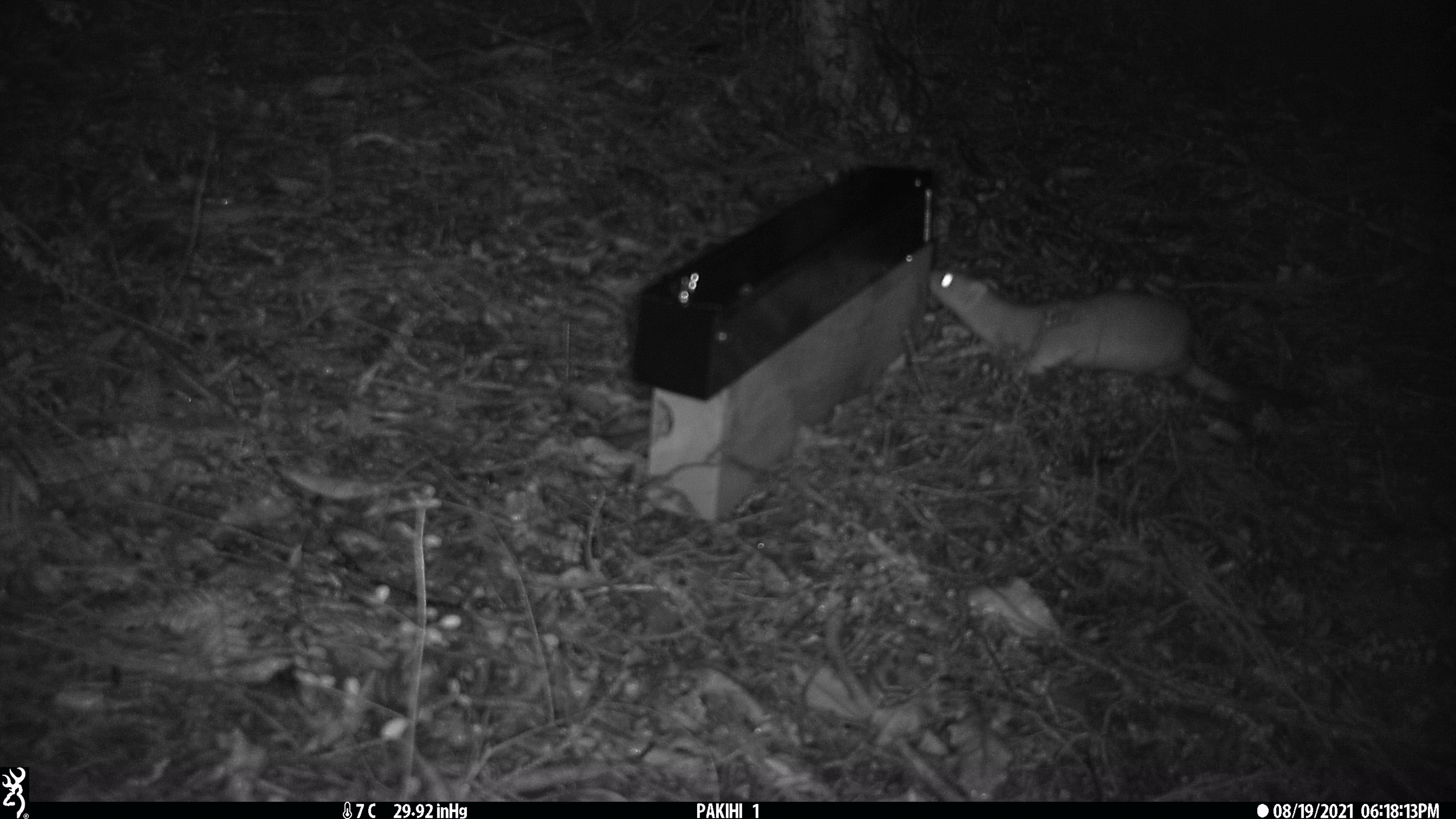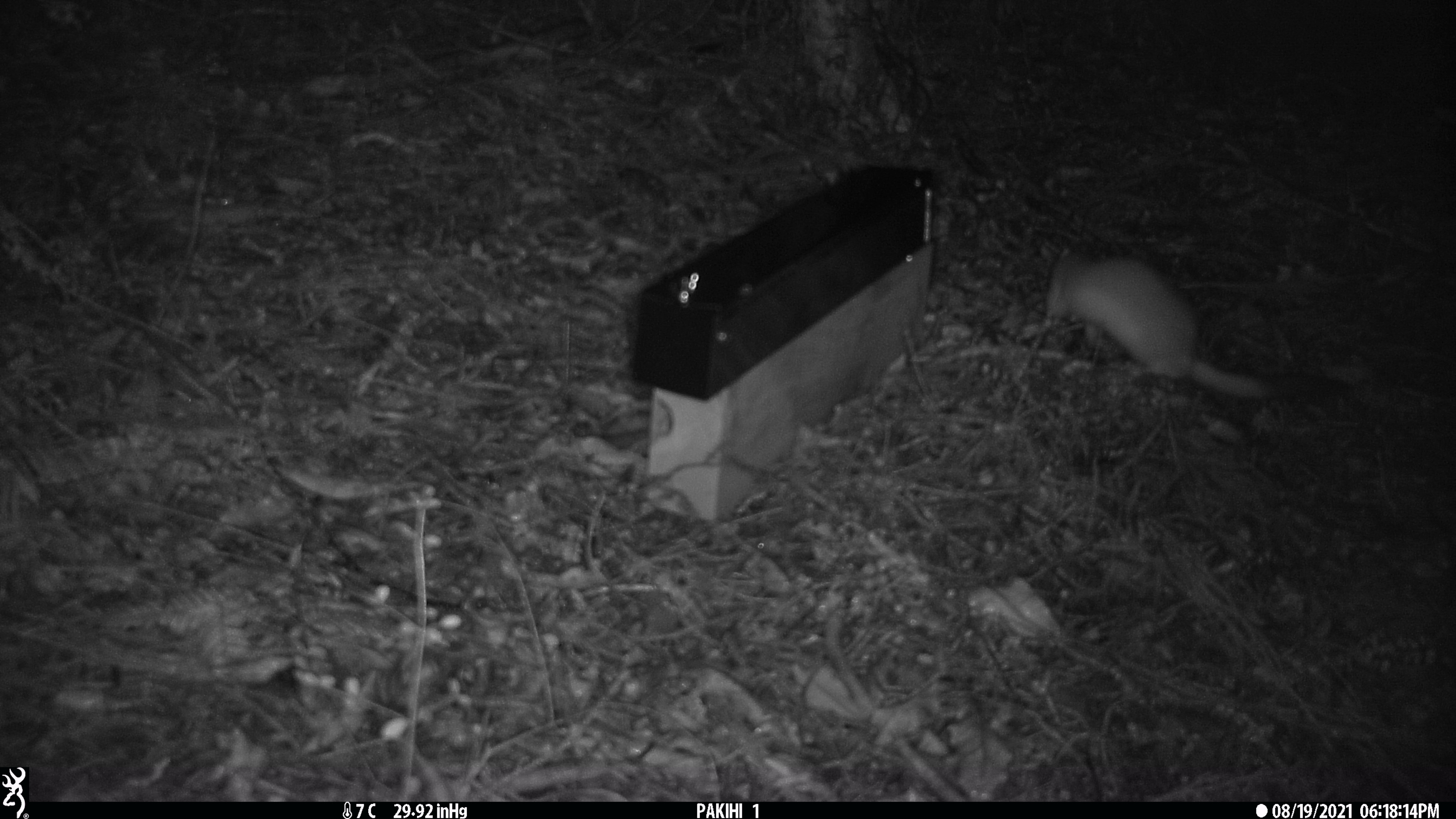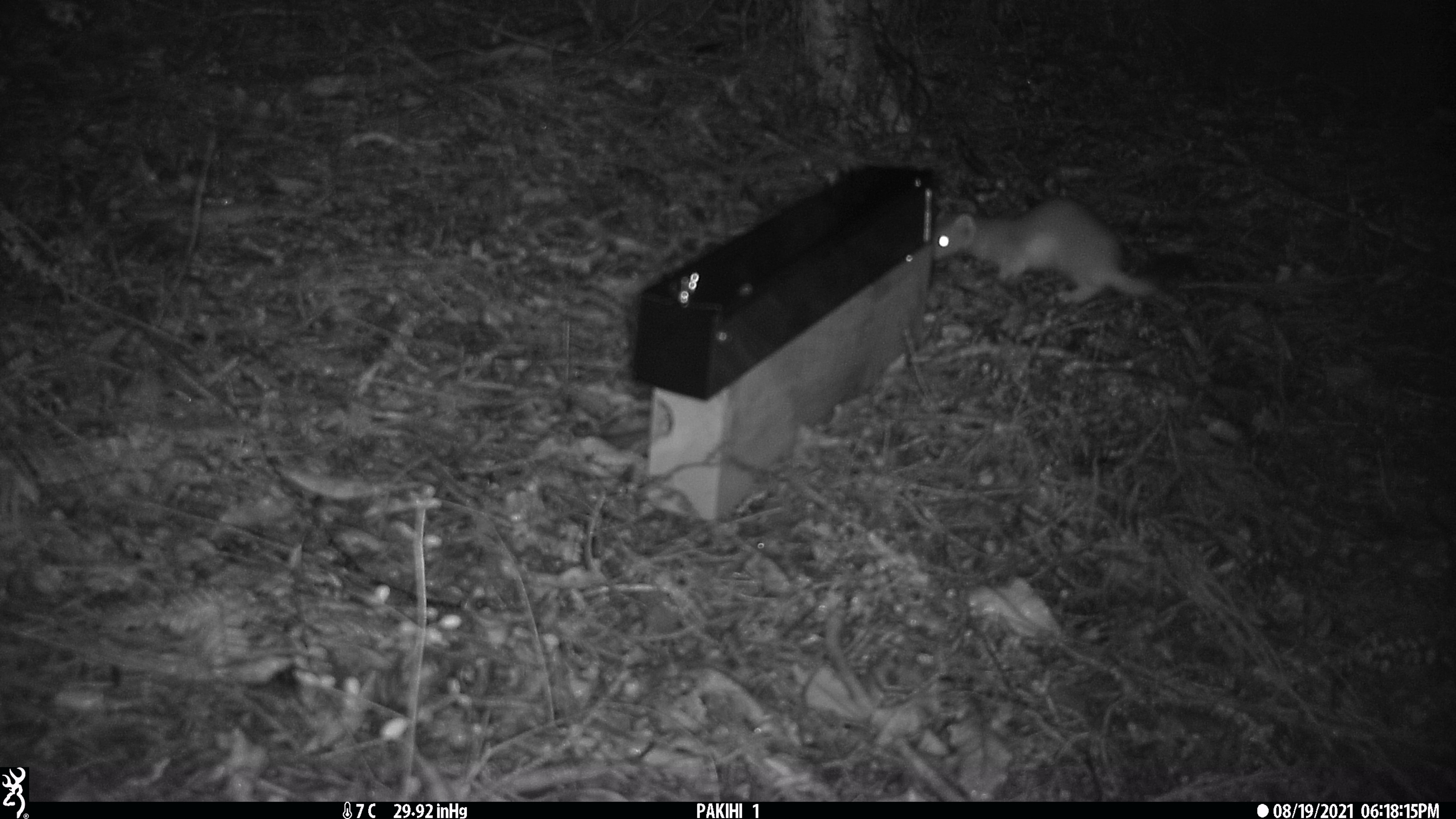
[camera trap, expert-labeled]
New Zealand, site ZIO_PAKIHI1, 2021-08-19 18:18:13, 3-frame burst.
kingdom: Animalia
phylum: Chordata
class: Mammalia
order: Carnivora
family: Mustelidae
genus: Mustela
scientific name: Mustela erminea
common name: stoat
Stoat (Mustela erminea).